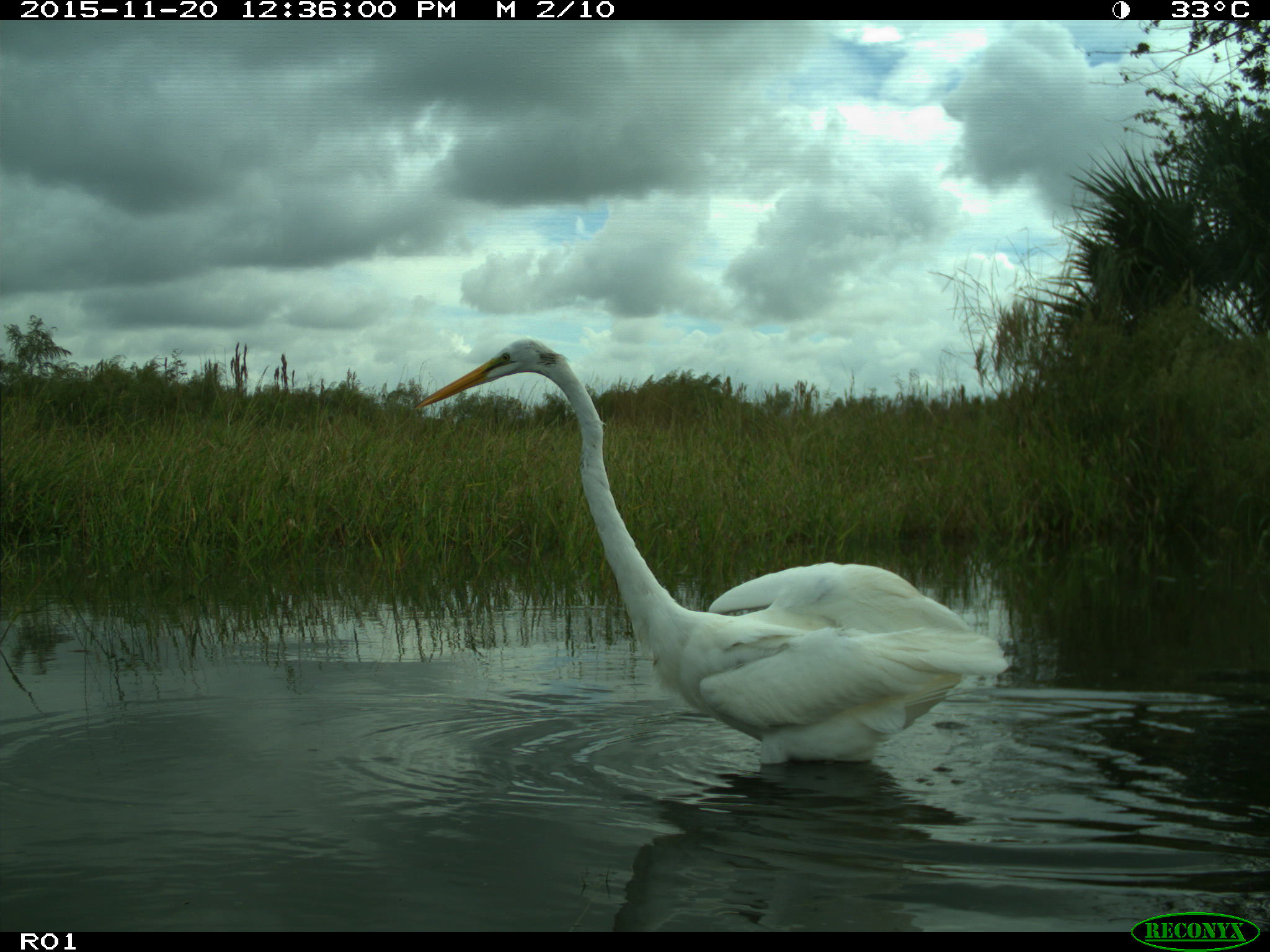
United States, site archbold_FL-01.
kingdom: Animalia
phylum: Chordata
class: Aves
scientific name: Aves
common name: birds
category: unidentified bird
Unidentified bird (birds) (Aves).